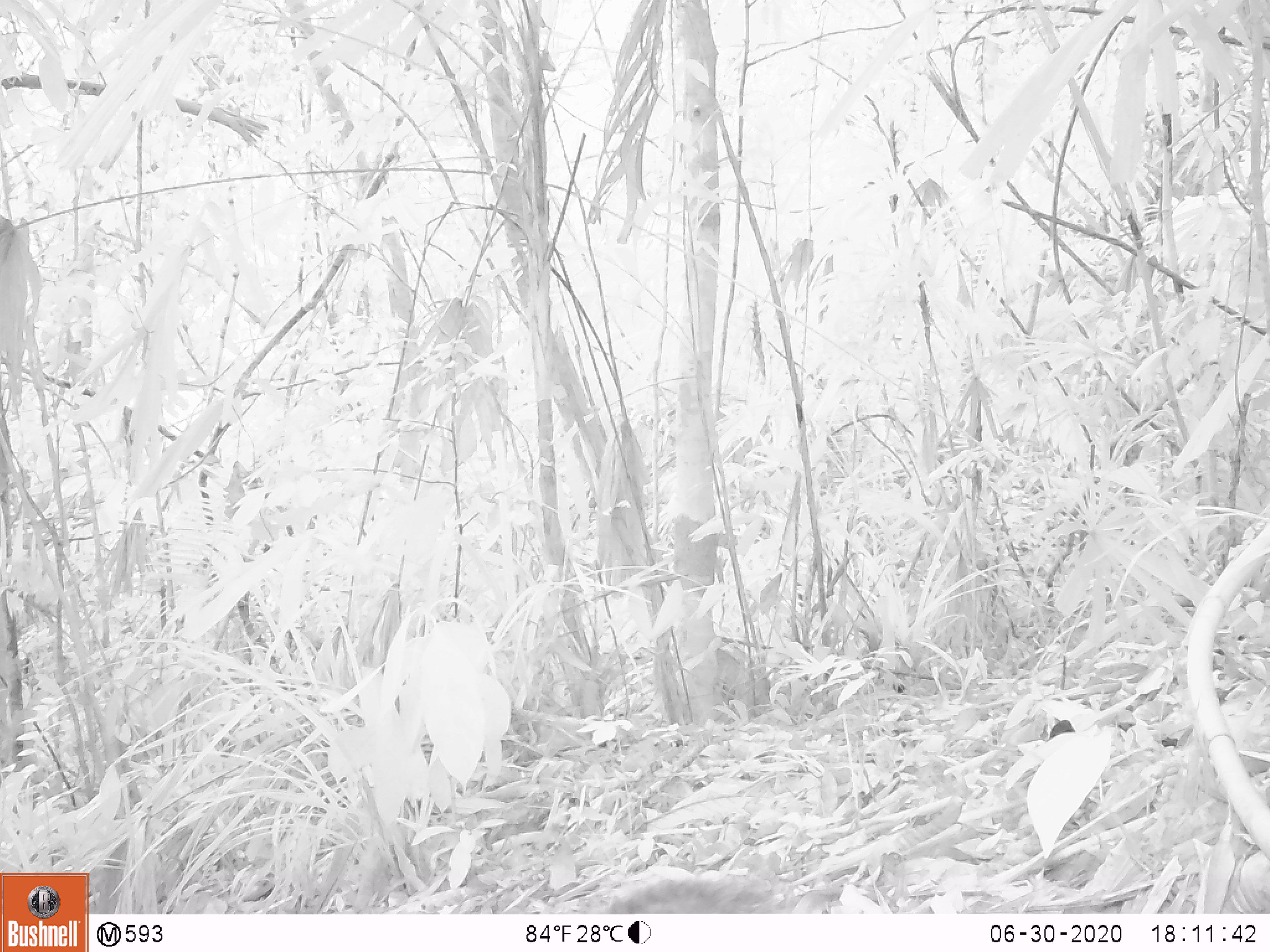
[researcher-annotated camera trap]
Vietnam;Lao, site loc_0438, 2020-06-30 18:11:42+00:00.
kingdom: Animalia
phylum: Chordata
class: Mammalia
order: Rodentia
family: Sciuridae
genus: Dremomys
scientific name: Dremomys rufigenis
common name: red-cheeked squirrel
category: red cheeked squirrel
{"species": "red cheeked squirrel (red-cheeked squirrel) (Dremomys rufigenis)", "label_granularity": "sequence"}